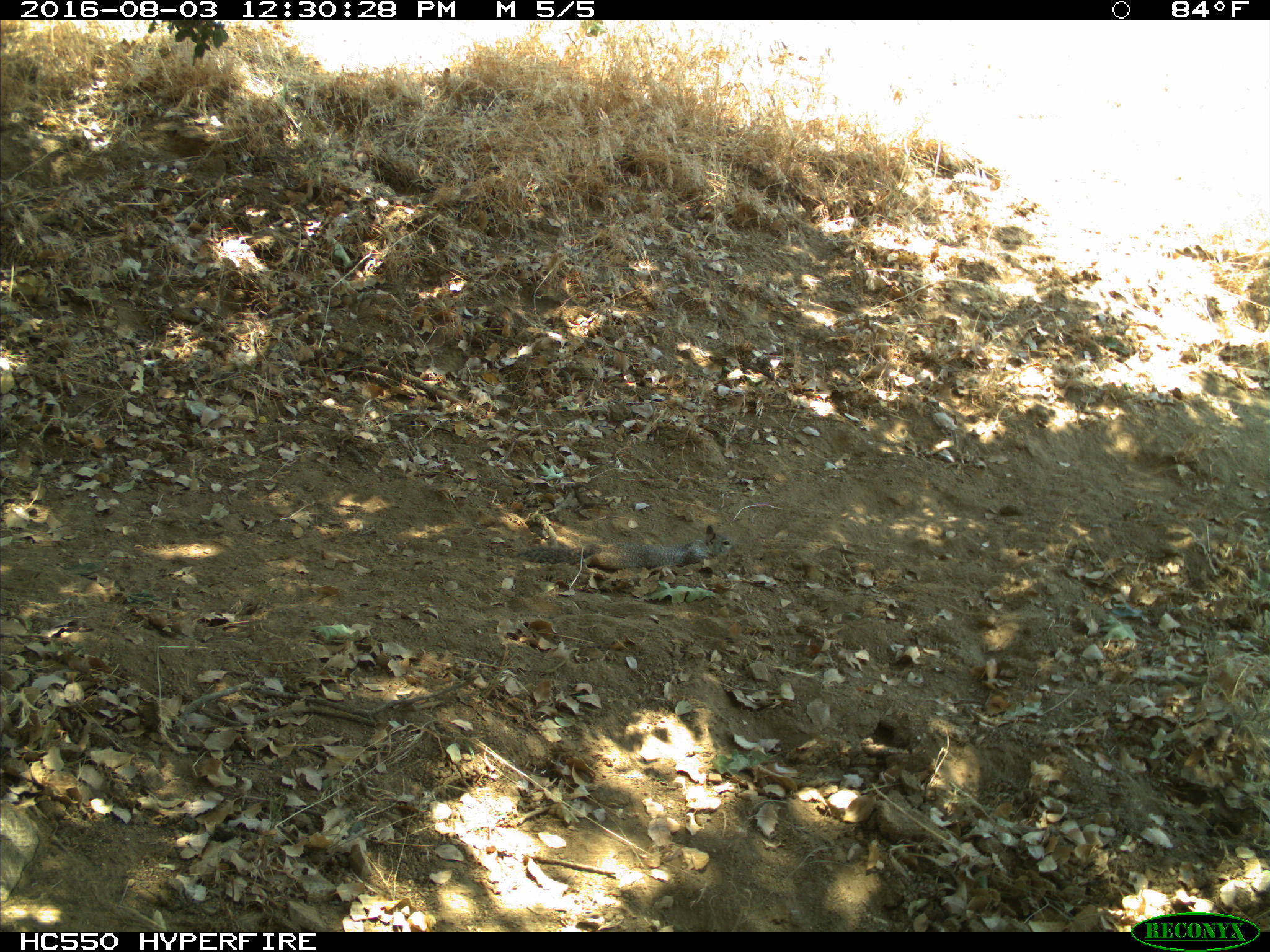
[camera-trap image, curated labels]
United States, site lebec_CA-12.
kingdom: Animalia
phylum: Chordata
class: Mammalia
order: Rodentia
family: Sciuridae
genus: Otospermophilus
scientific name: Otospermophilus beecheyi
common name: california ground squirrel